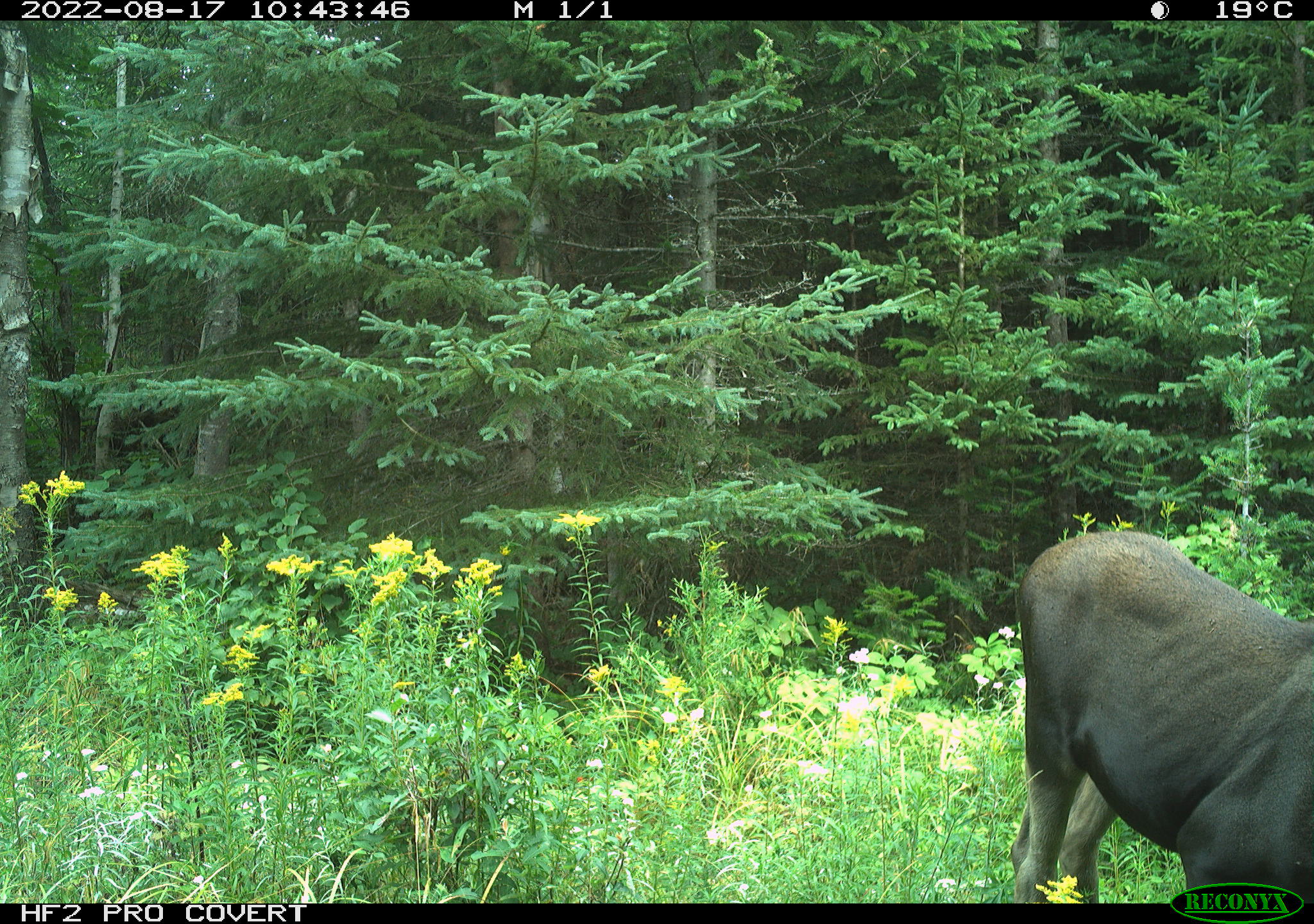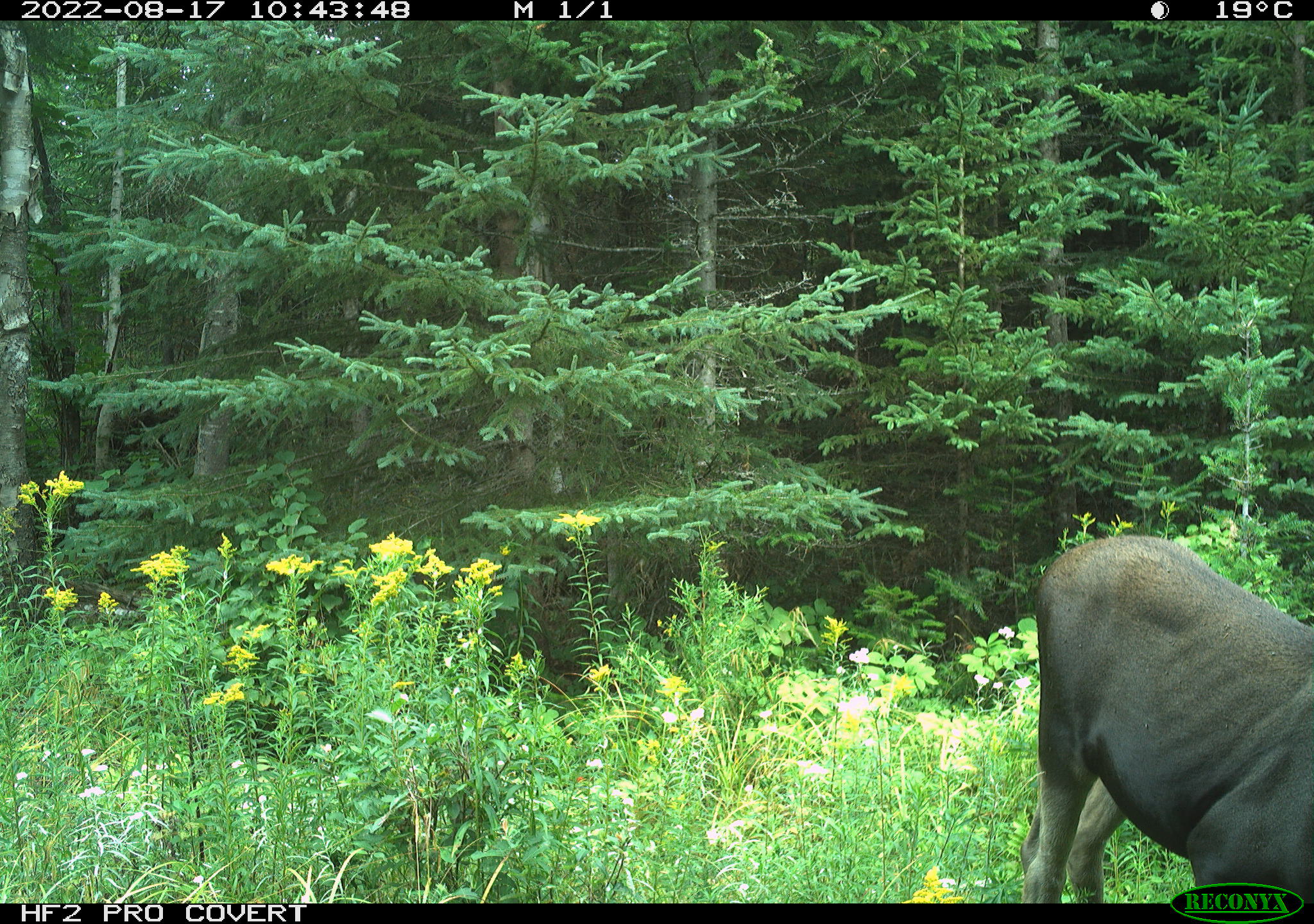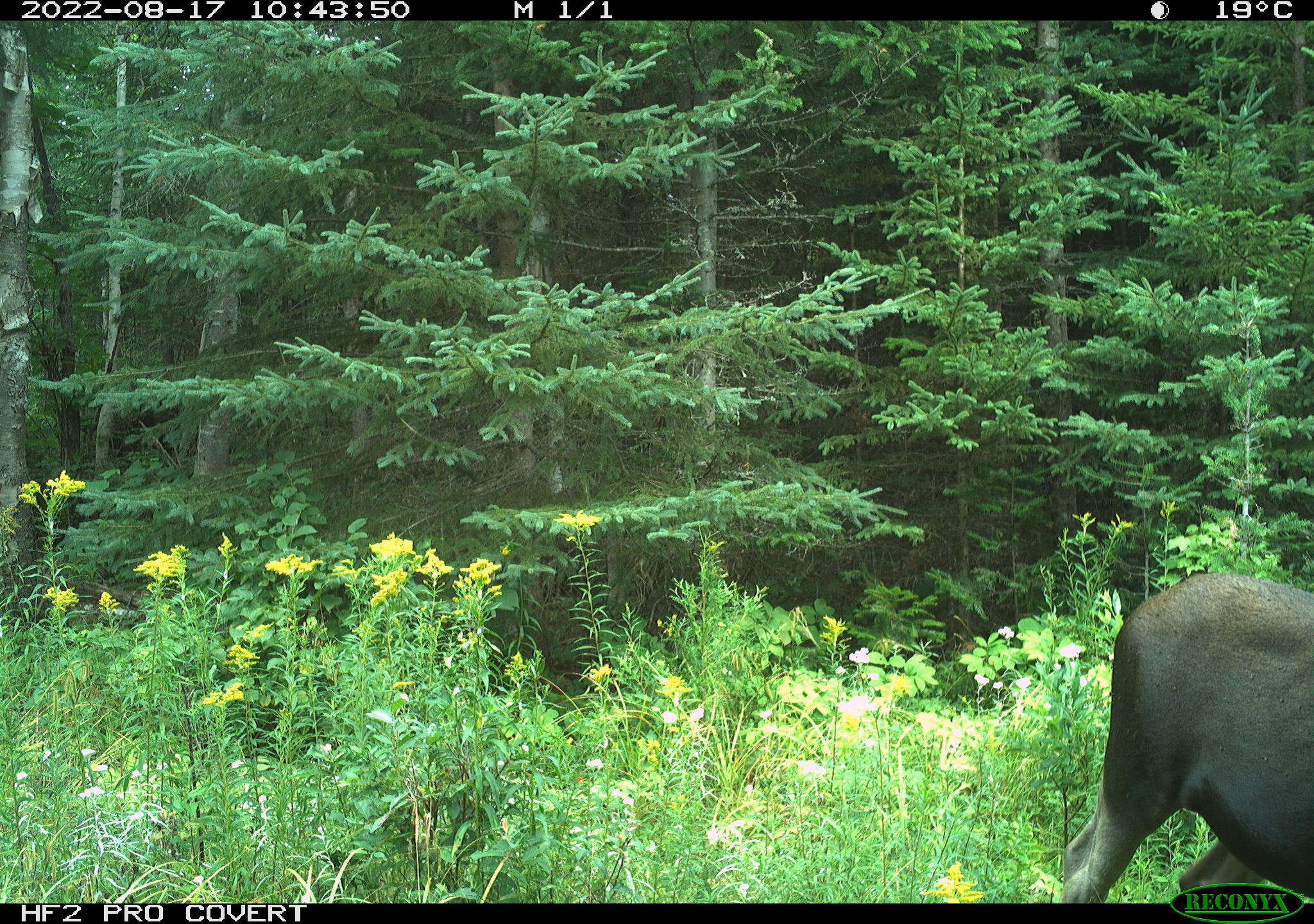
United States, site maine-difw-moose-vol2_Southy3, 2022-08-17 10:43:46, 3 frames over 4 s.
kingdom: Animalia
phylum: Chordata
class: Mammalia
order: Artiodactyla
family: Cervidae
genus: Alces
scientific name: Alces alces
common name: moose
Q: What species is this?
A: Moose (Alces alces).